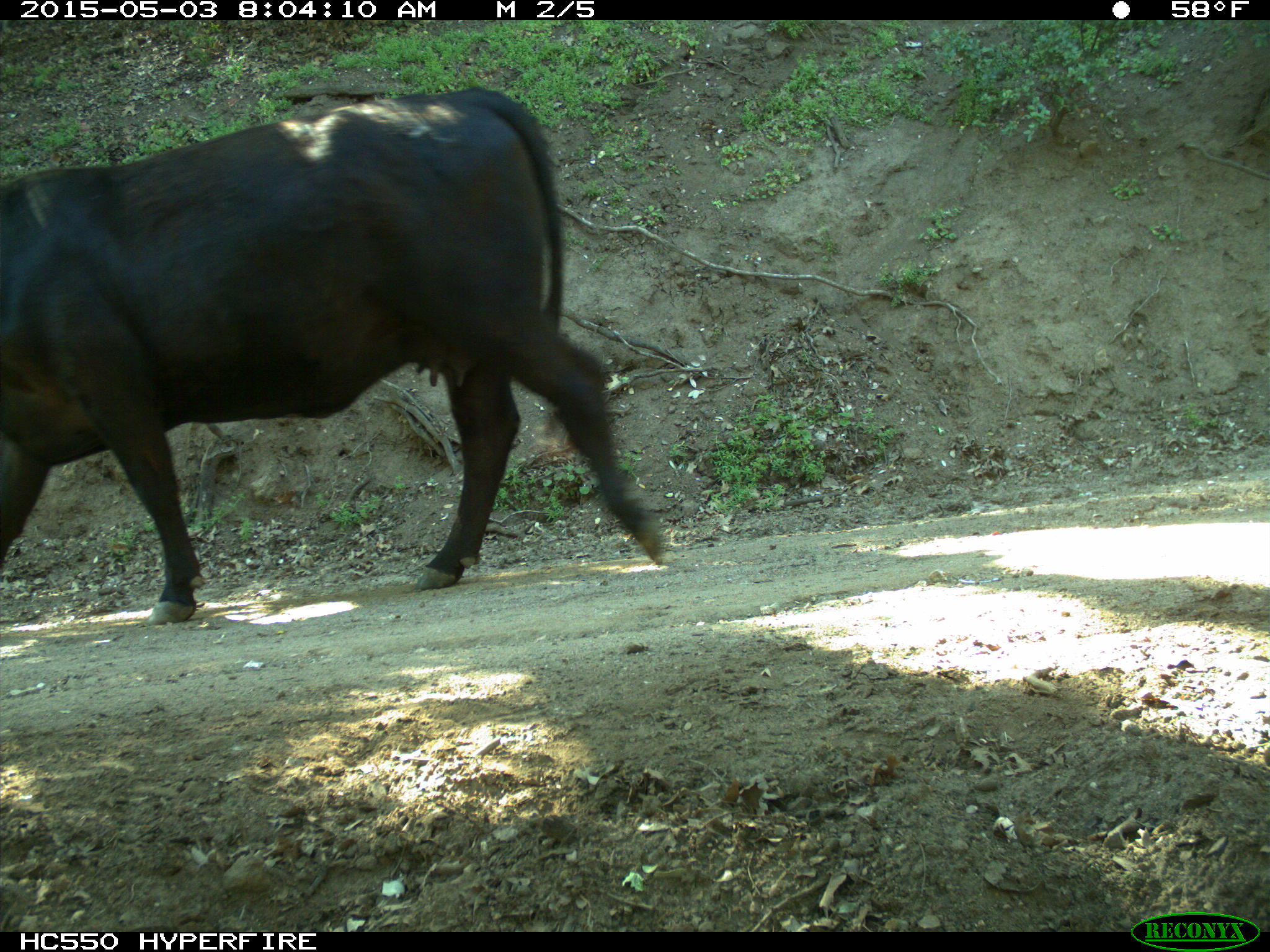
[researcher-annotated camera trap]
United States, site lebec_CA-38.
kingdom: Animalia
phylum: Chordata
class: Mammalia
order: Artiodactyla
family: Bovidae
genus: Bos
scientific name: Bos taurus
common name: domestic cow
Bos taurus (domestic cow).